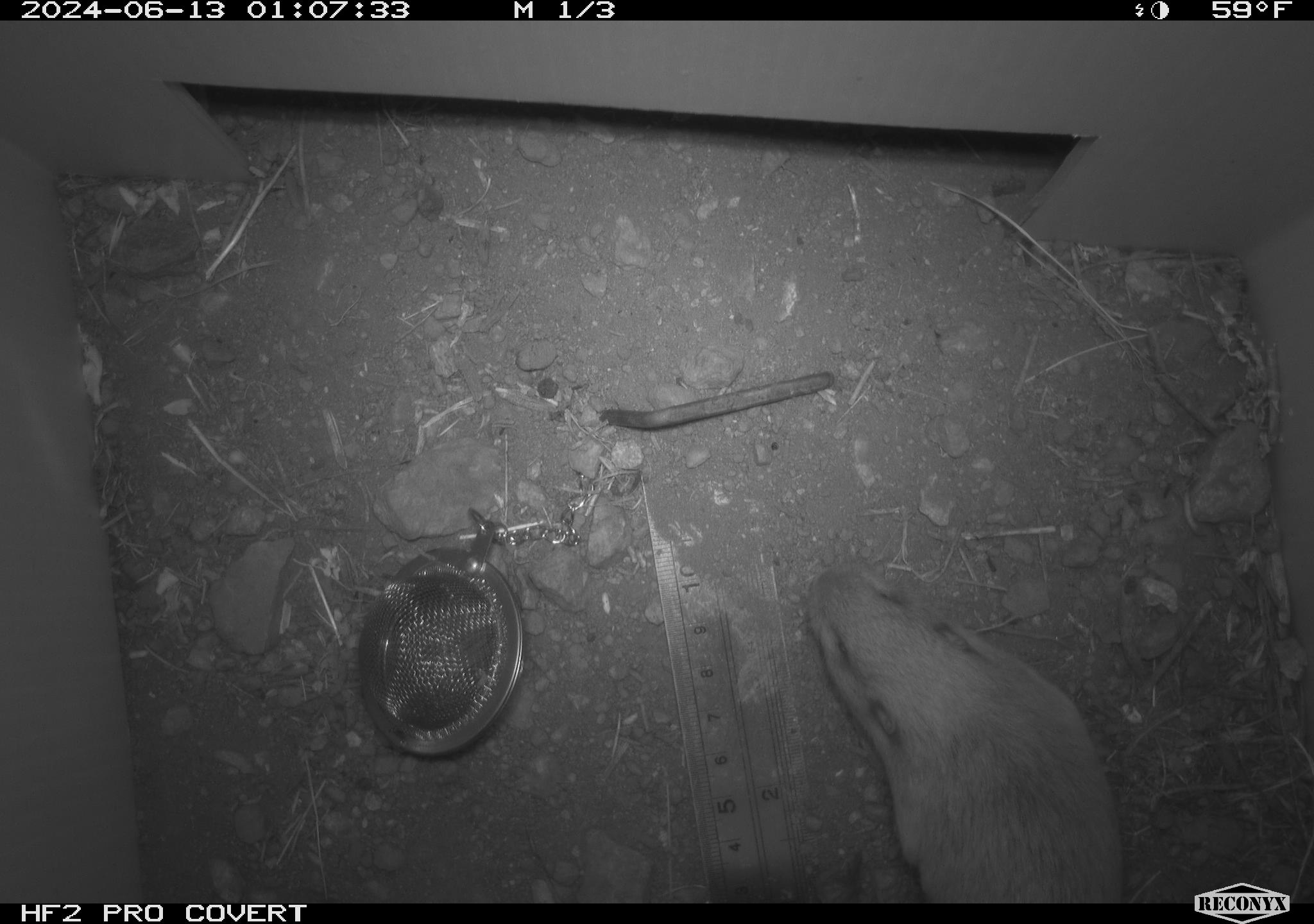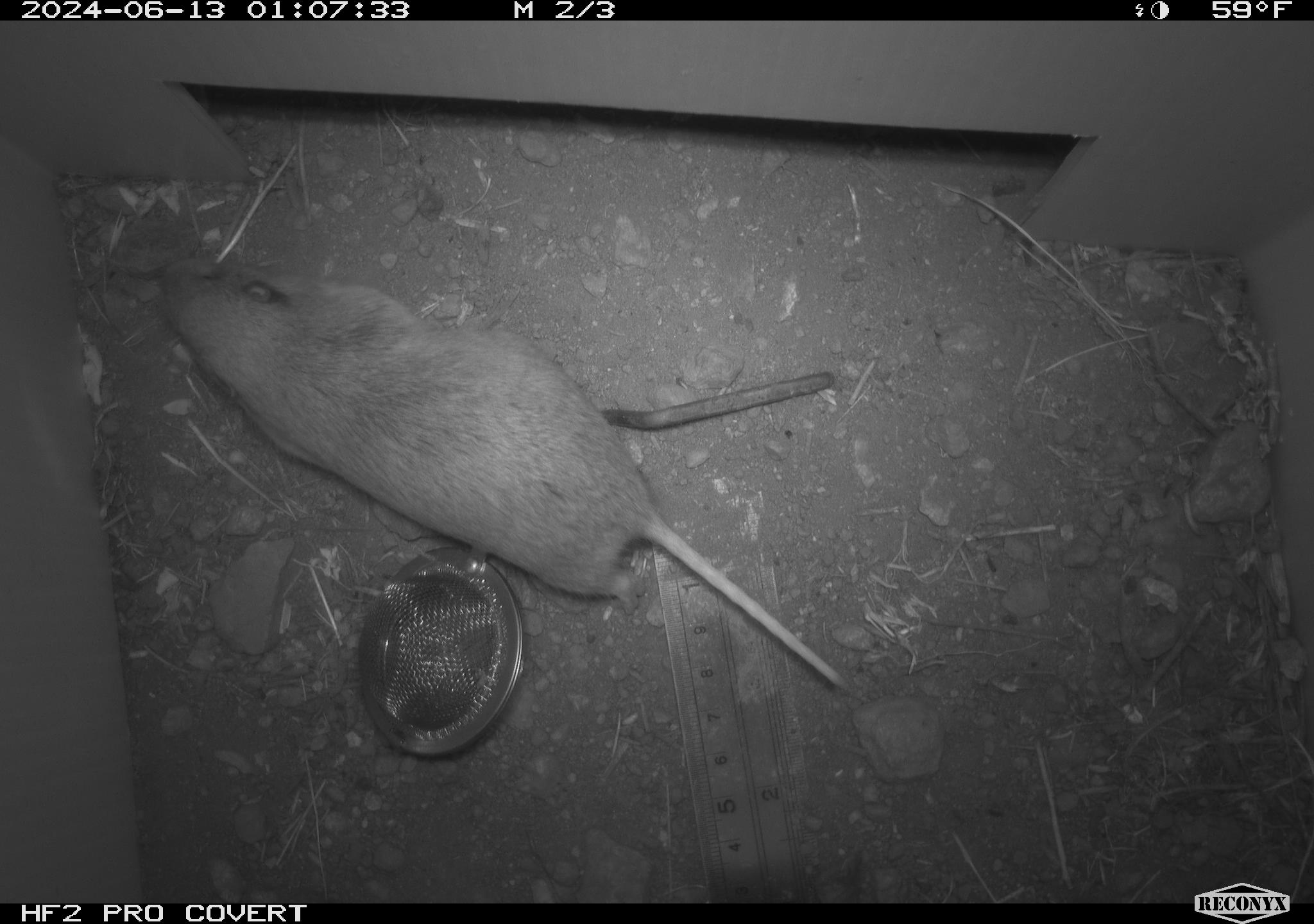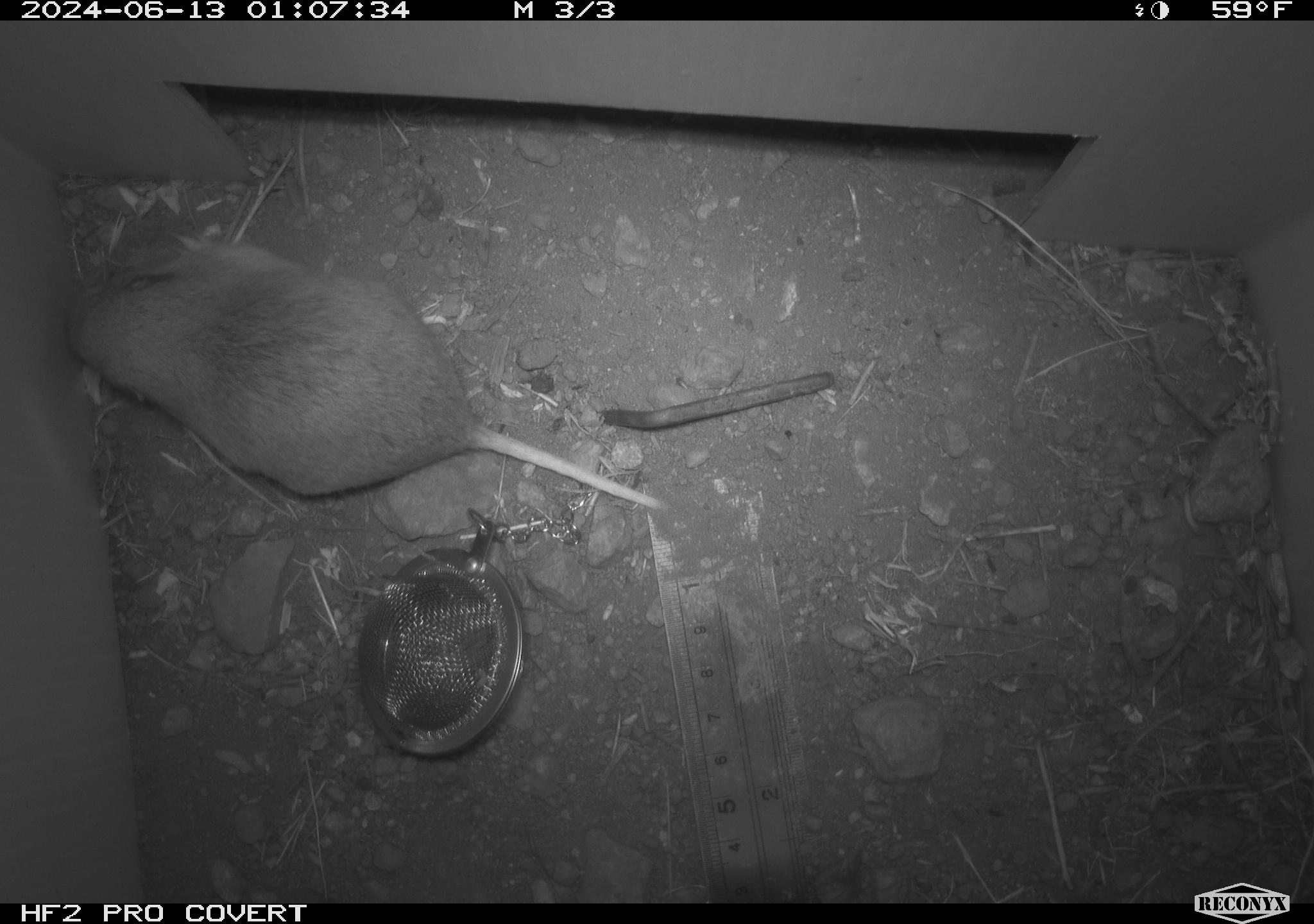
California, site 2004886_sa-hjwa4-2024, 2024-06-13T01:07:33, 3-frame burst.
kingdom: Animalia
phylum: Chordata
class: Mammalia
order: Rodentia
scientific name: Rodentia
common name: rodent